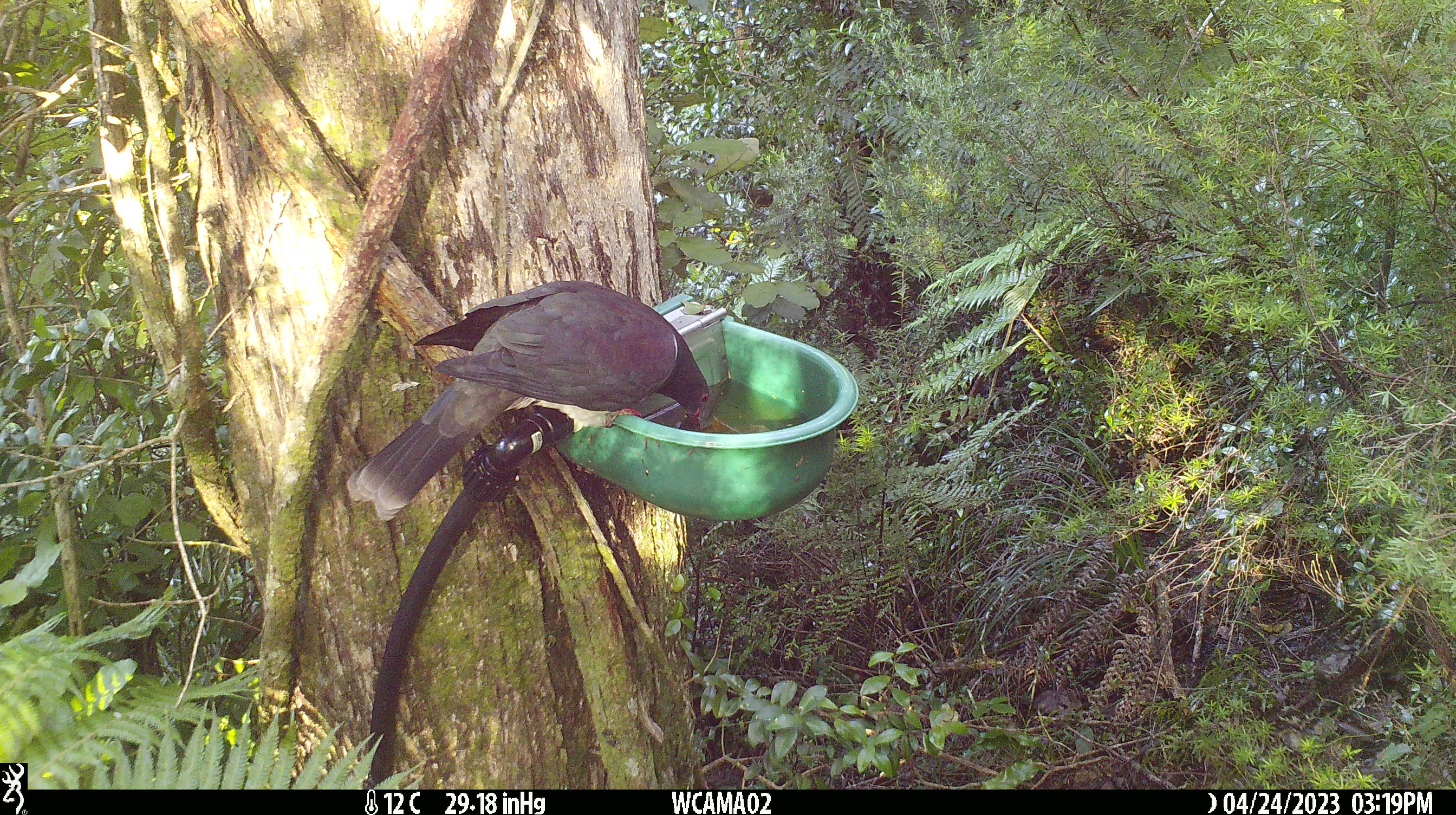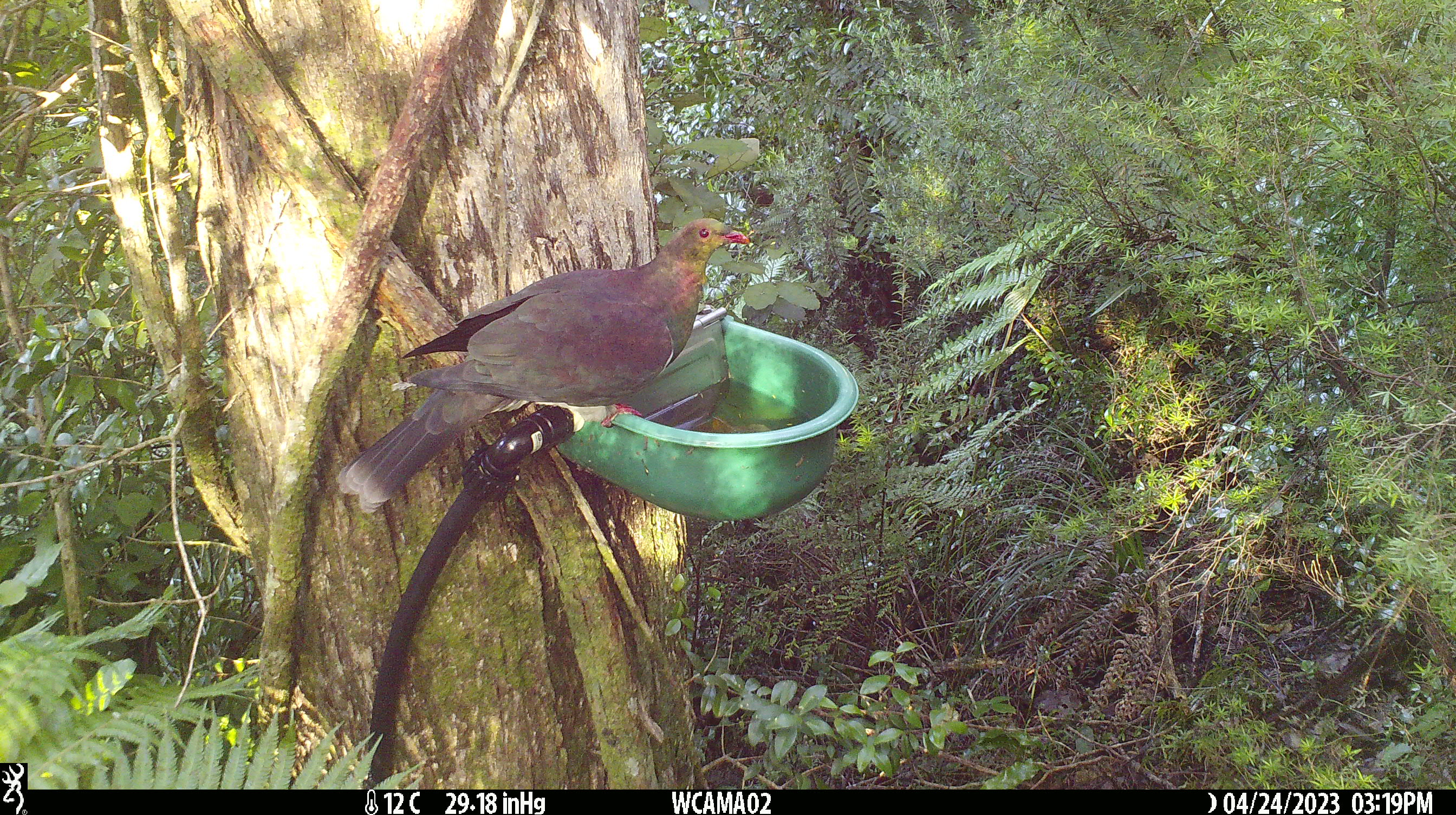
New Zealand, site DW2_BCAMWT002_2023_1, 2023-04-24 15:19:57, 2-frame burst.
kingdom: Animalia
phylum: Chordata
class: Aves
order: Columbiformes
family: Columbidae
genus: Hemiphaga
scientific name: Hemiphaga novaeseelandiae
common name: new zealand pigeon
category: kereru